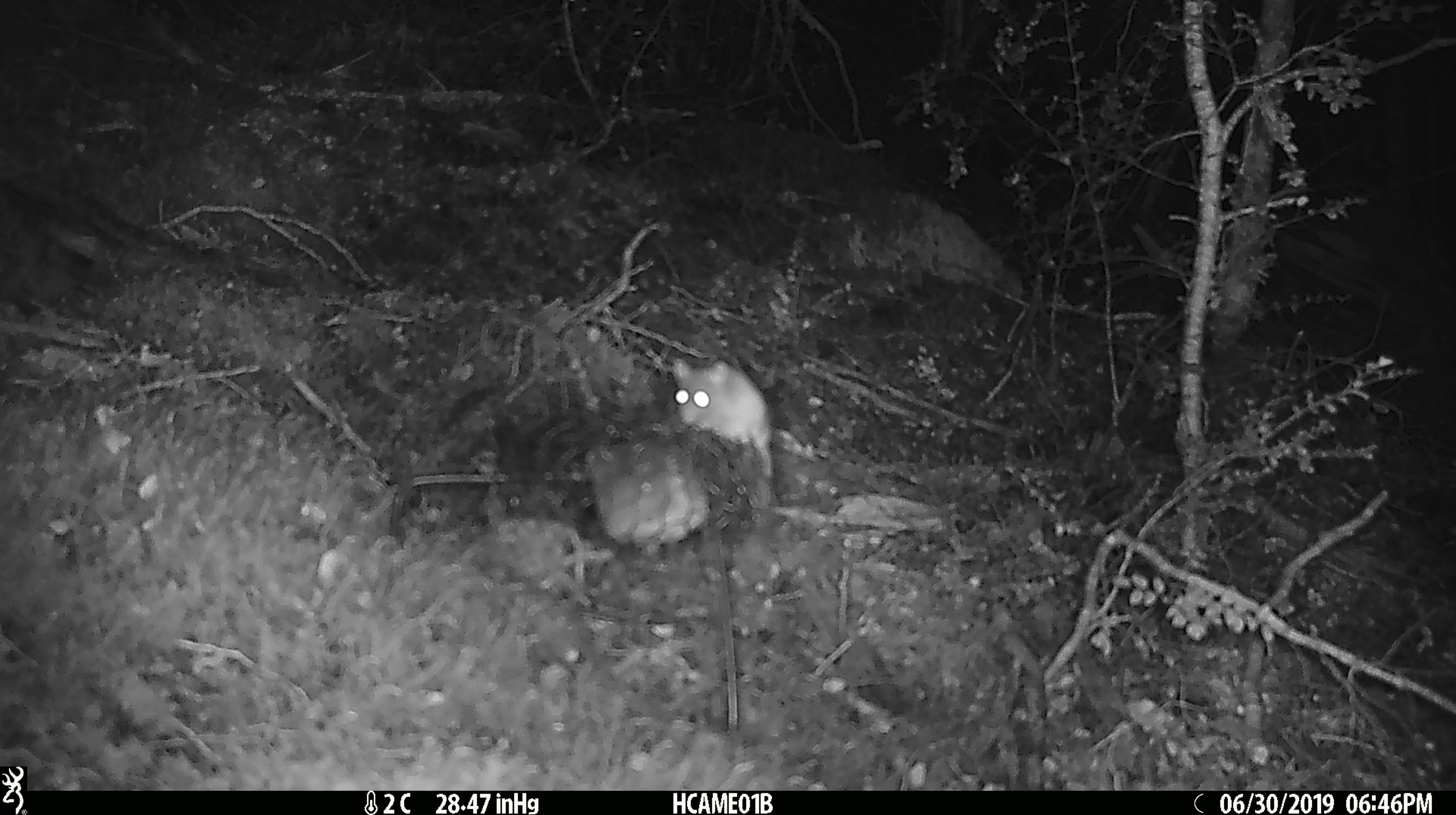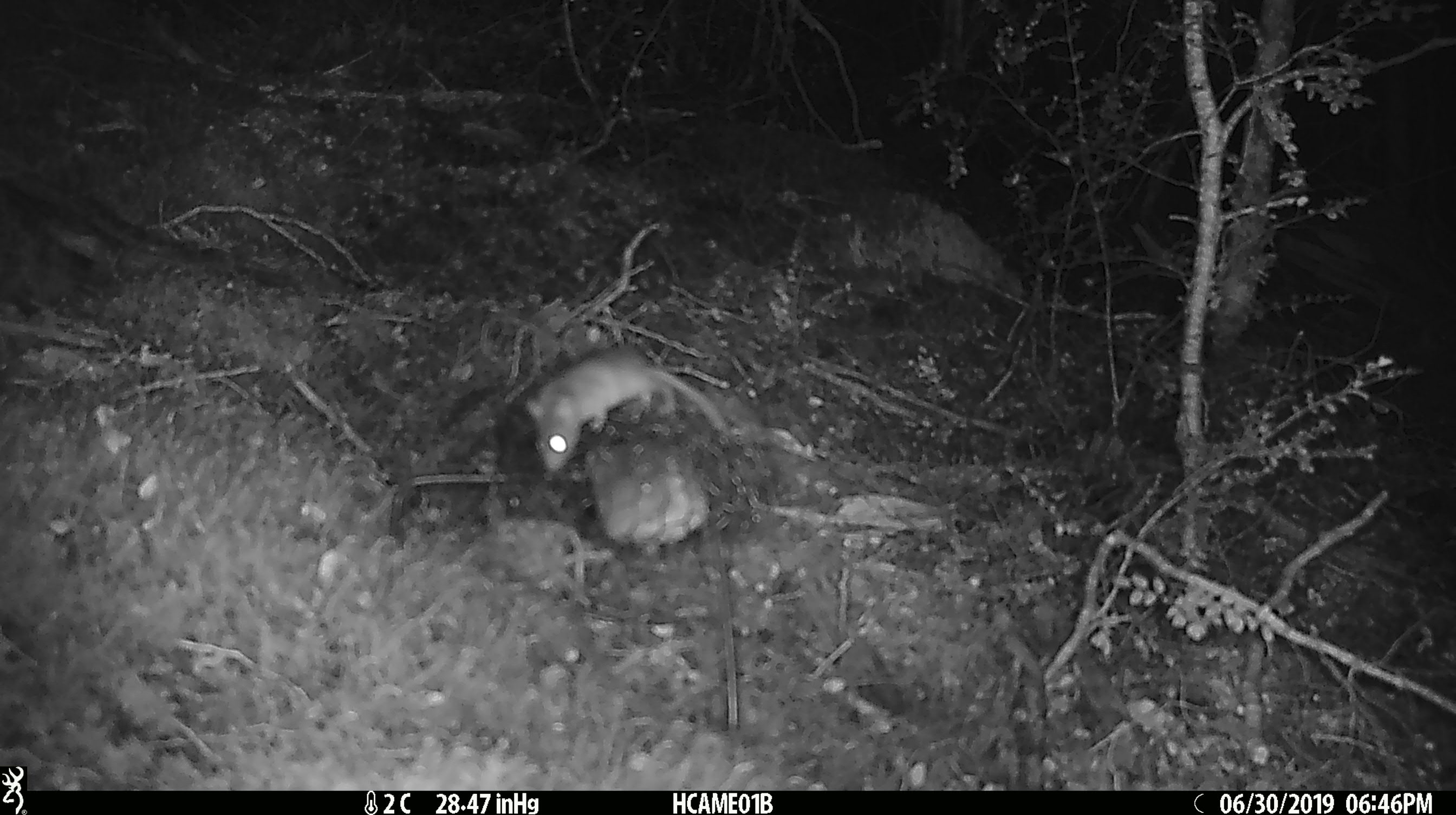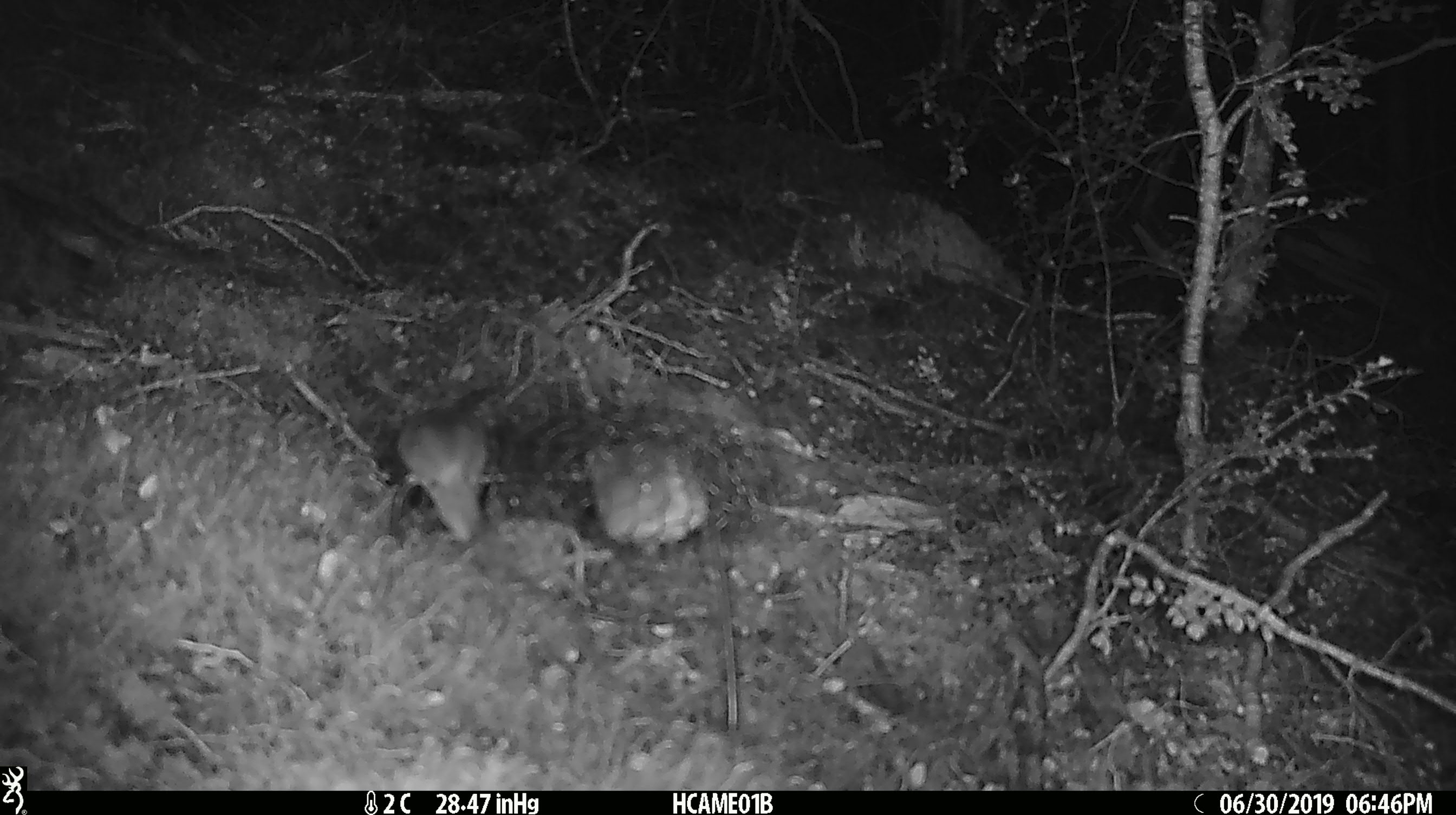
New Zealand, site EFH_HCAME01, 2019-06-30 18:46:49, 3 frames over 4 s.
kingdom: Animalia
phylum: Chordata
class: Mammalia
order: Rodentia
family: Muridae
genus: Mus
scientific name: Mus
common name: mouse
Mouse (Mus).